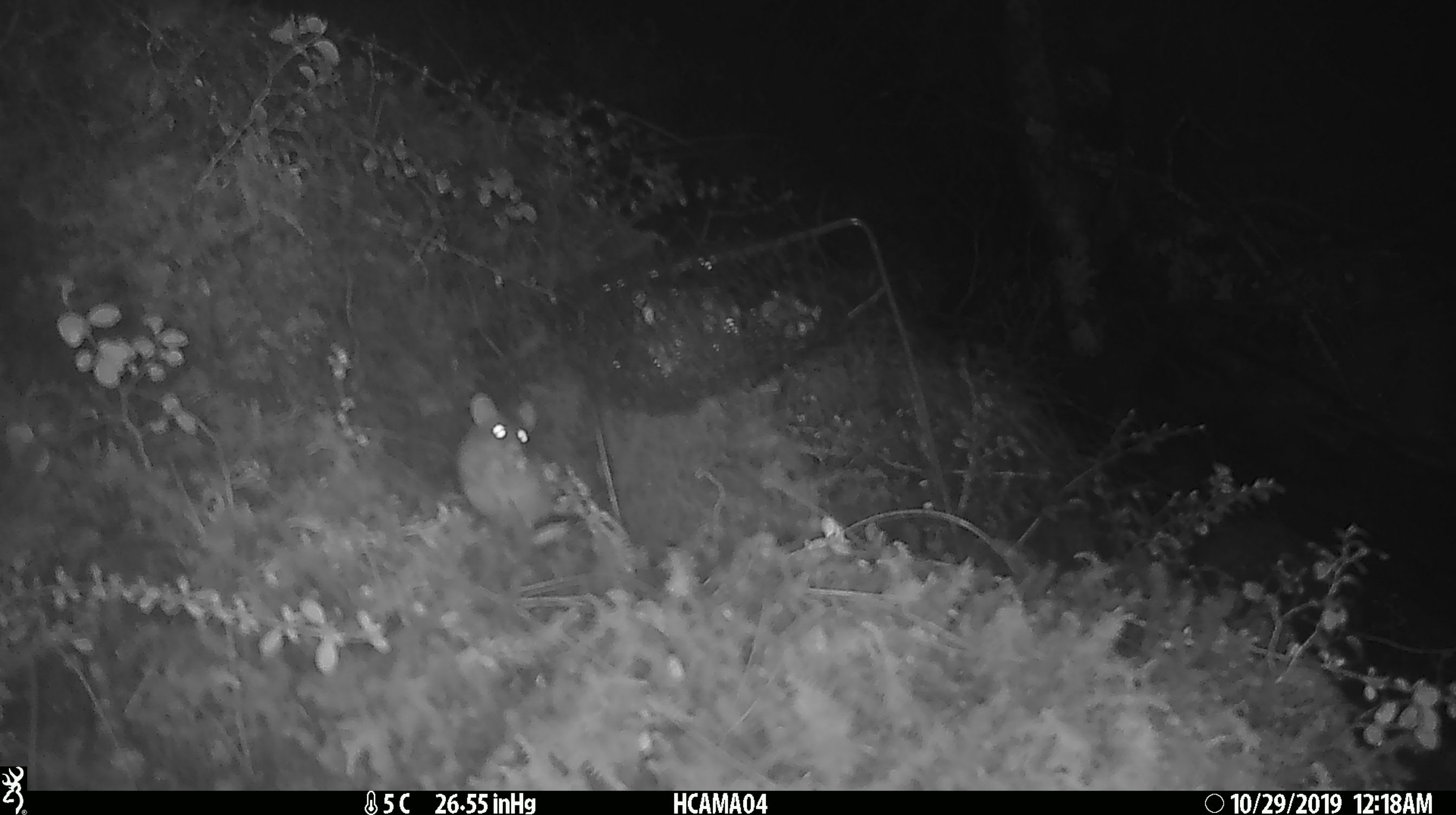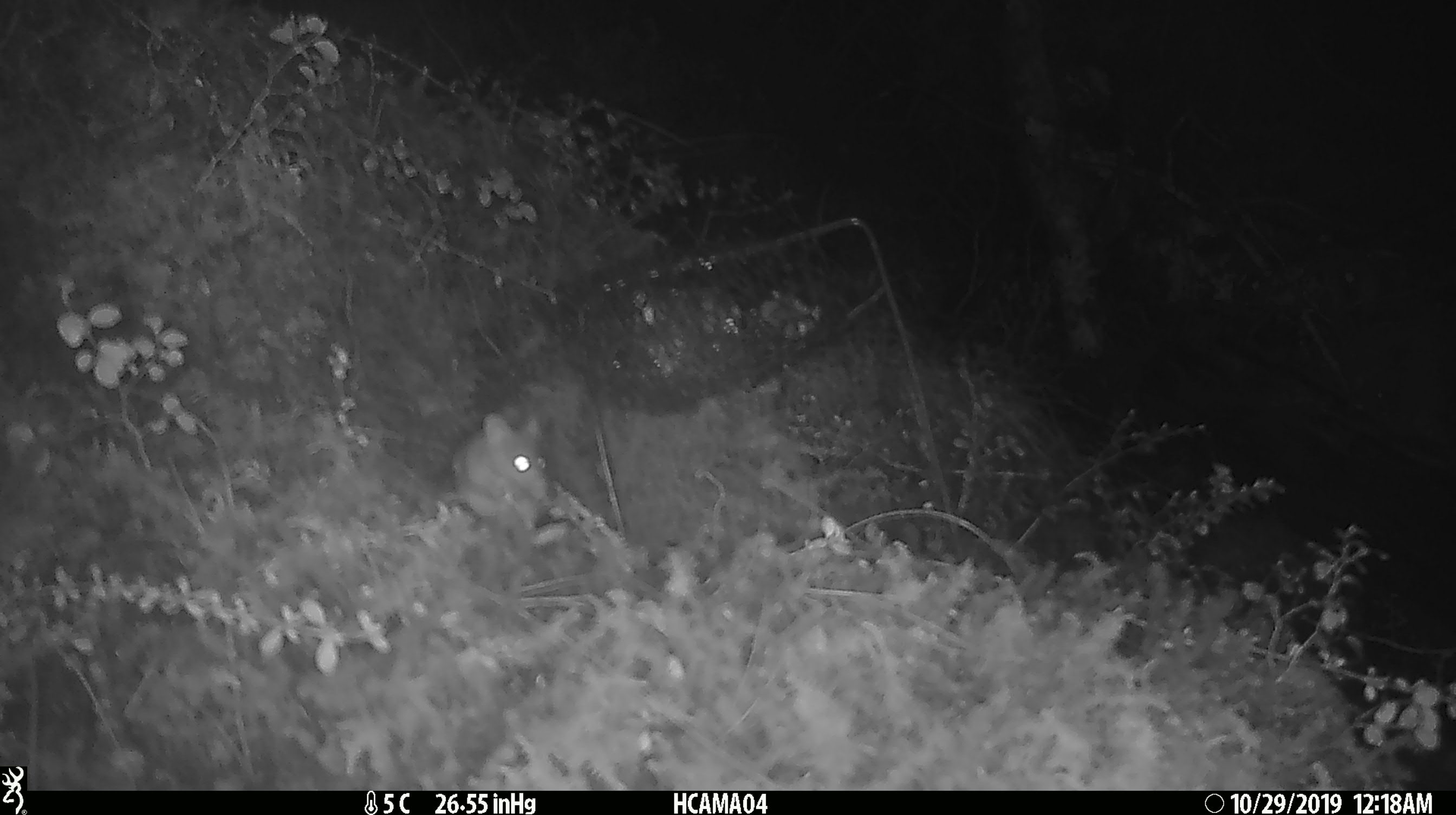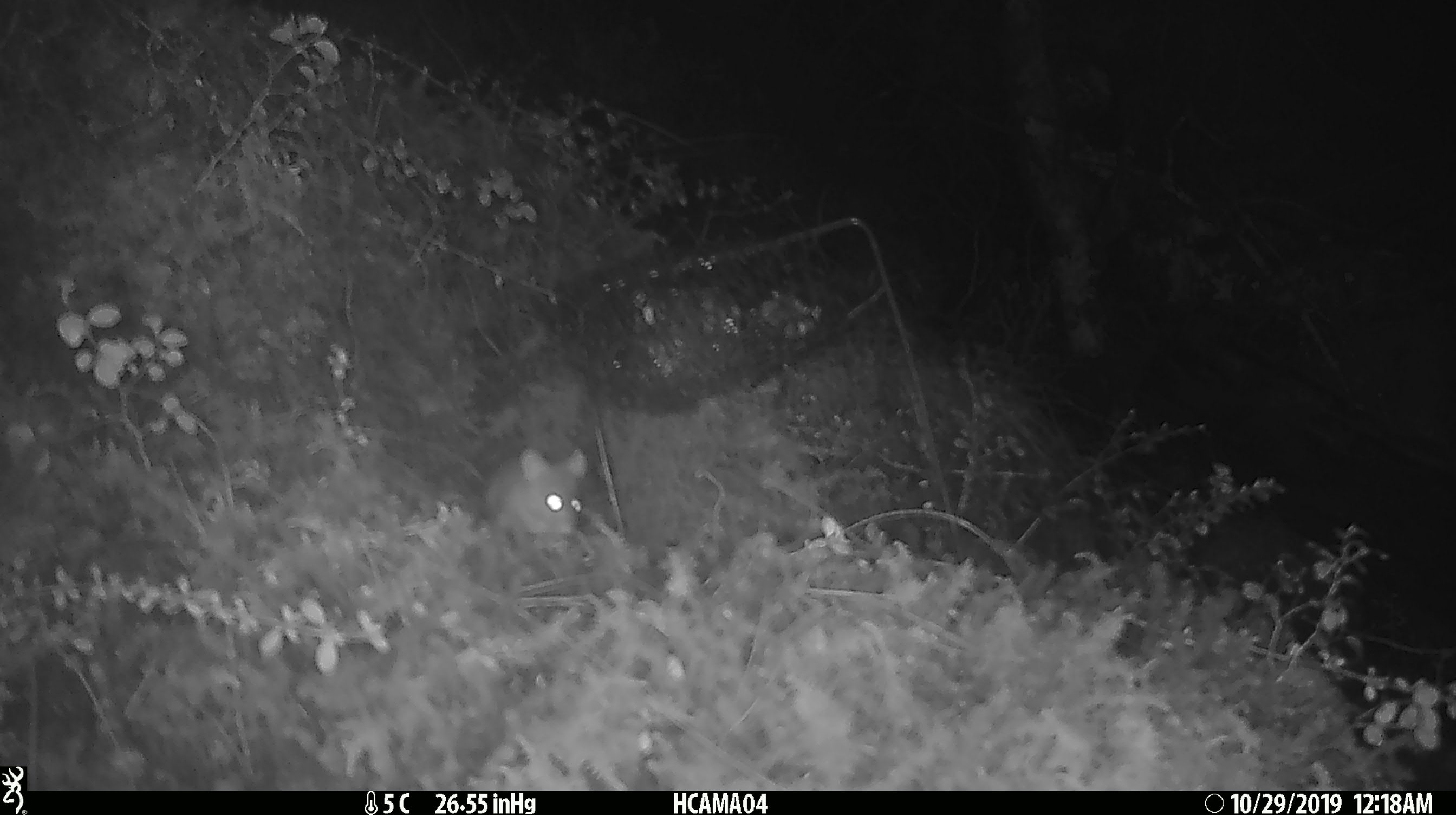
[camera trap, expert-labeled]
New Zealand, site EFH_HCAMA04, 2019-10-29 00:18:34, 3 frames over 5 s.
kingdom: Animalia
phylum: Chordata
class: Mammalia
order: Rodentia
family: Muridae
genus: Mus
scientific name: Mus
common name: mouse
Mouse (Mus).